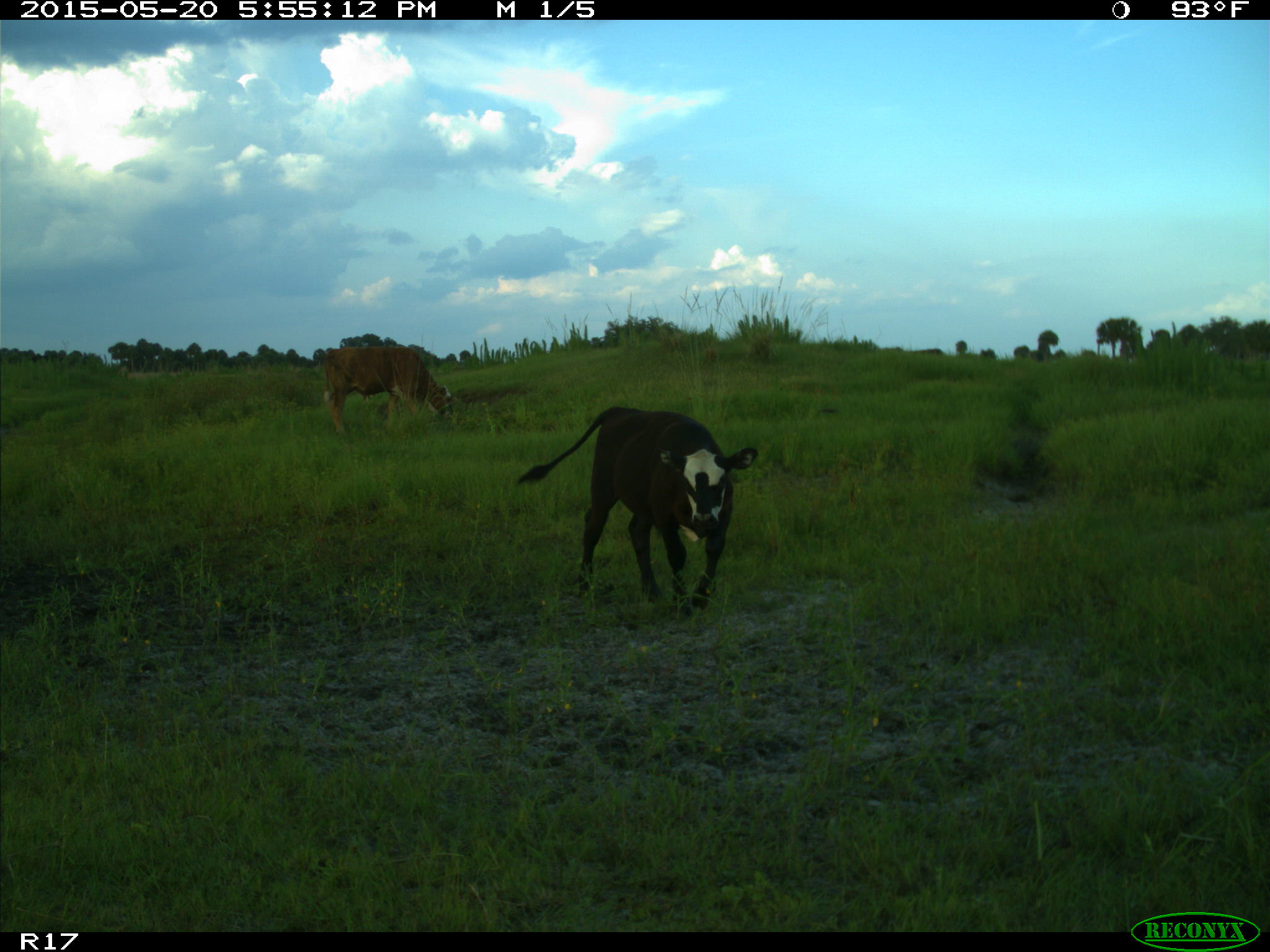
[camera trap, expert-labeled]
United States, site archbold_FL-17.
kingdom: Animalia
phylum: Chordata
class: Mammalia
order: Artiodactyla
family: Bovidae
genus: Bos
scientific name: Bos taurus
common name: domestic cow